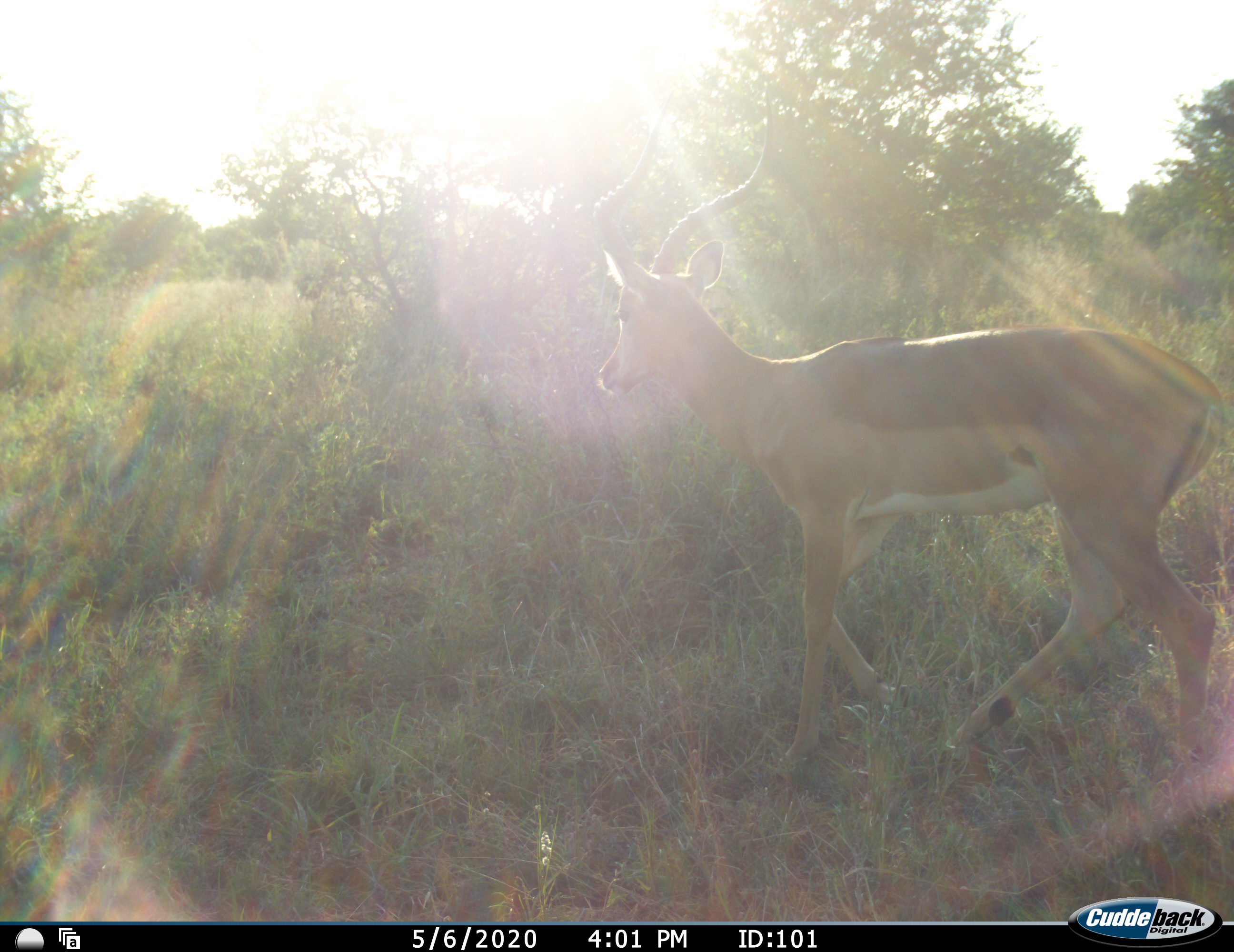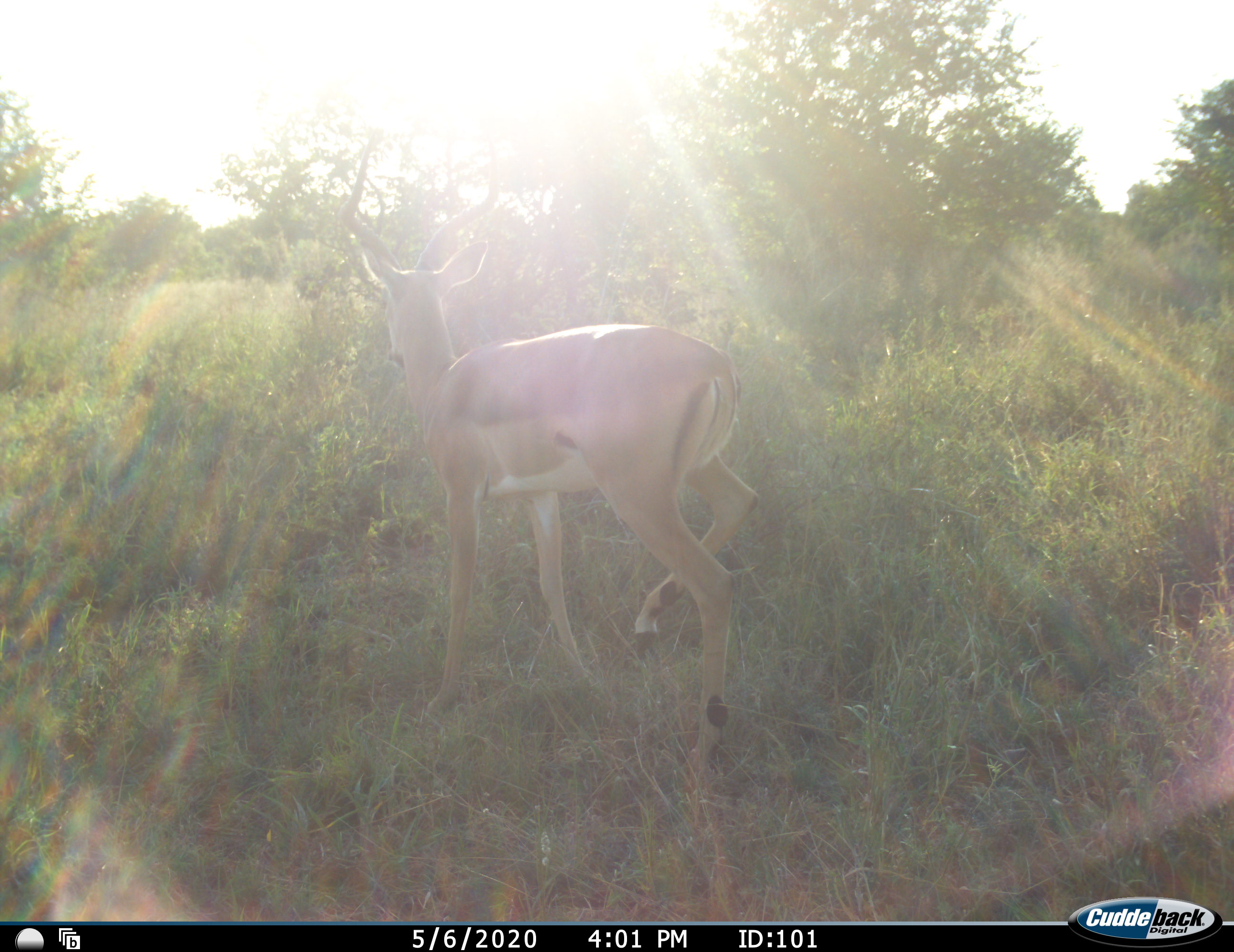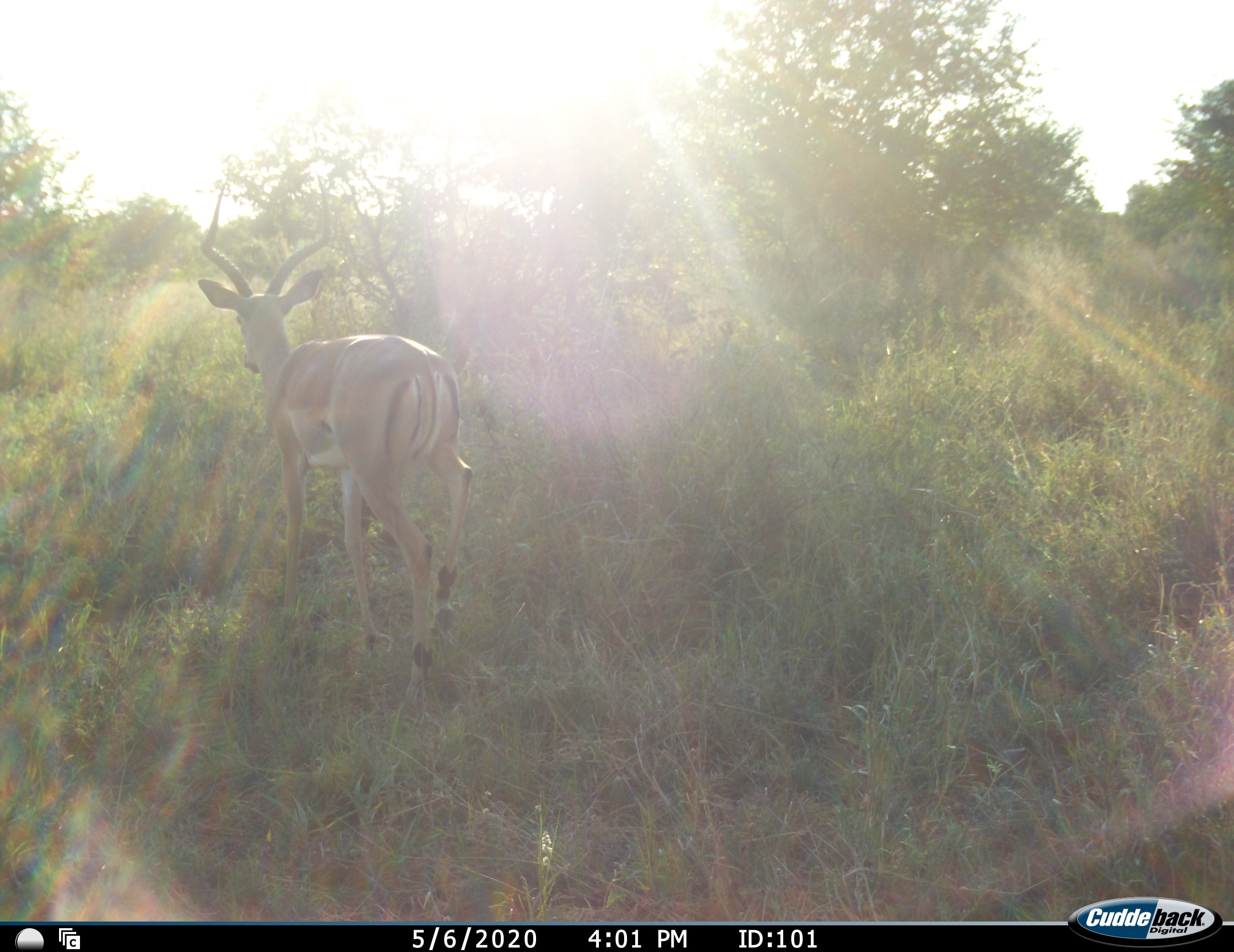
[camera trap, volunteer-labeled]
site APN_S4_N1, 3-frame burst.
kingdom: Animalia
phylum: Chordata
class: Mammalia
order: Artiodactyla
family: Bovidae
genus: Aepyceros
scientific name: Aepyceros melampus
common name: impala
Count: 1.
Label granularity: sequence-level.